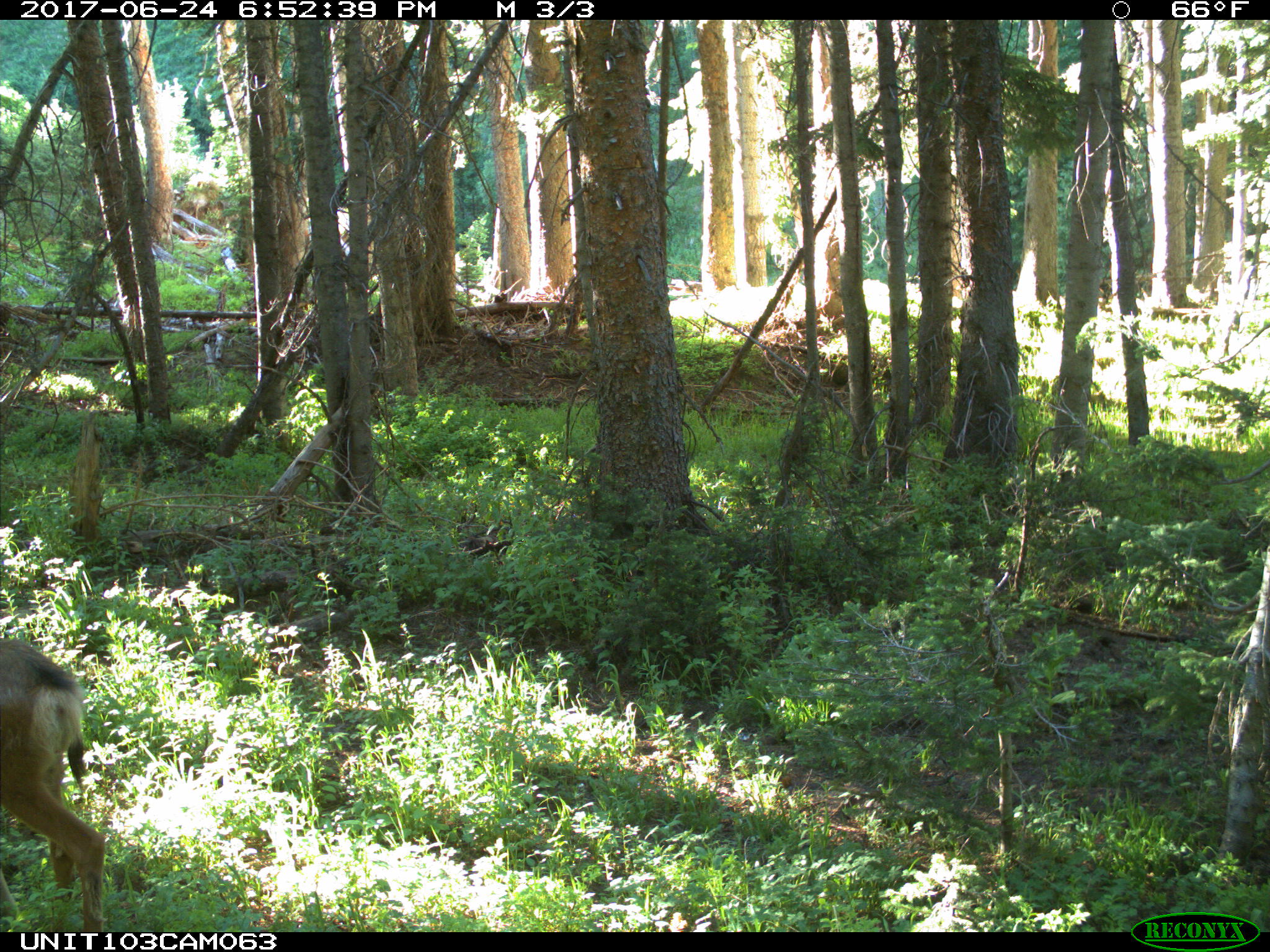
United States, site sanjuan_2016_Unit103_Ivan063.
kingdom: Animalia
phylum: Chordata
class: Mammalia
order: Artiodactyla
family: Cervidae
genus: Odocoileus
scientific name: Odocoileus hemionus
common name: mule deer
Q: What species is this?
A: Odocoileus hemionus (mule deer).